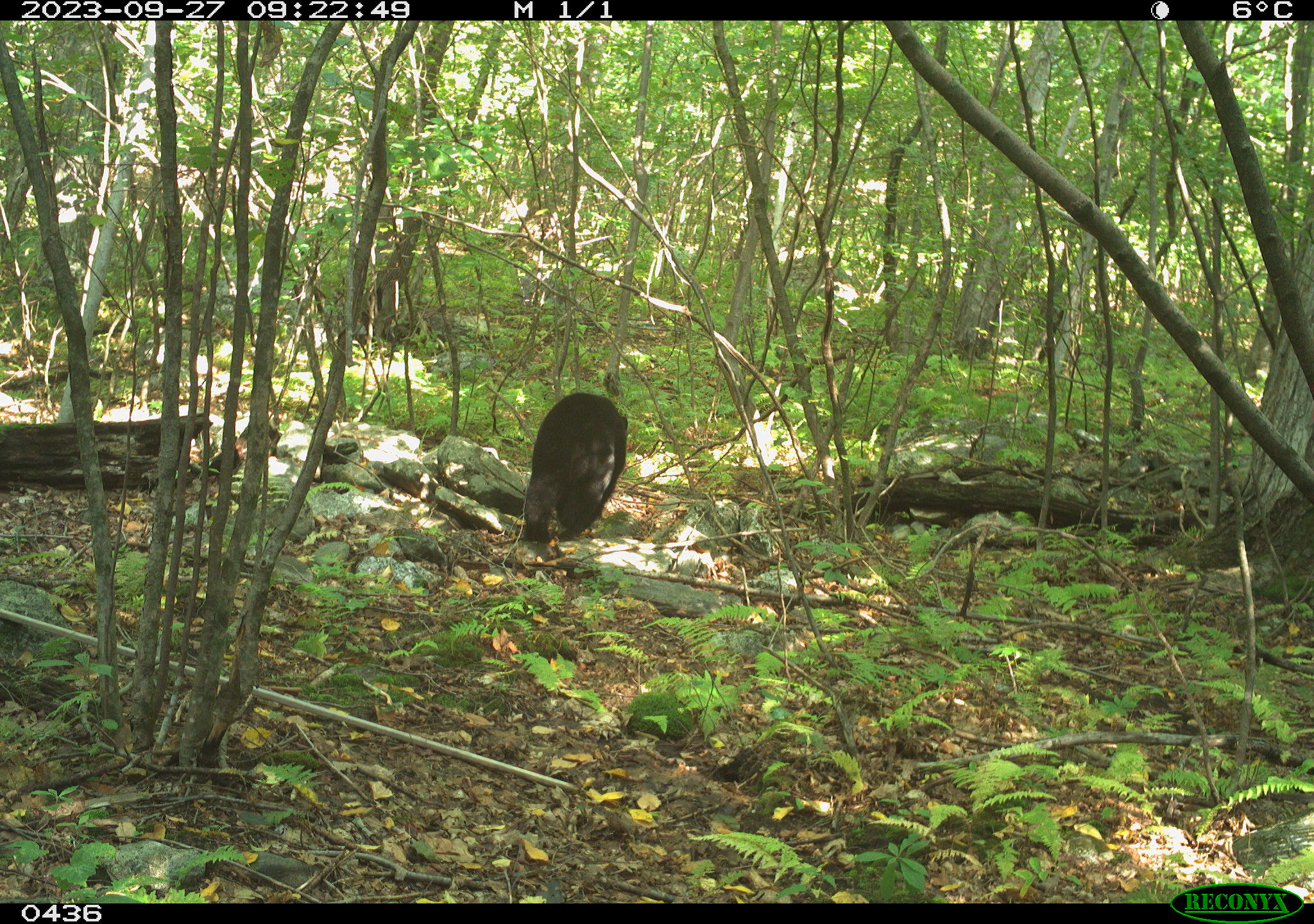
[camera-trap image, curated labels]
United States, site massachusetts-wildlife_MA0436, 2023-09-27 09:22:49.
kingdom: Animalia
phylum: Chordata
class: Mammalia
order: Carnivora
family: Ursidae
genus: Ursus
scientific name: Ursus americanus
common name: black bear